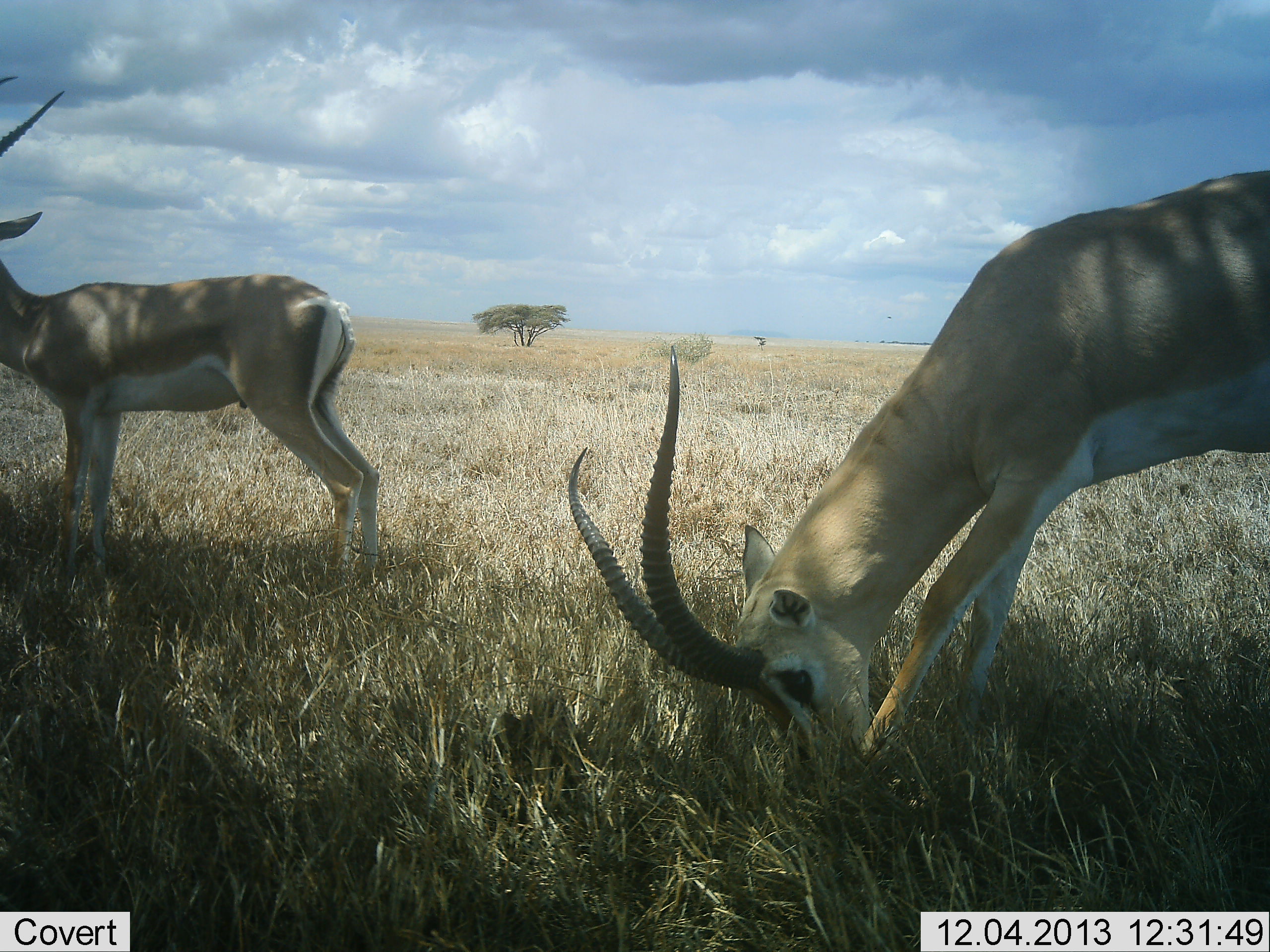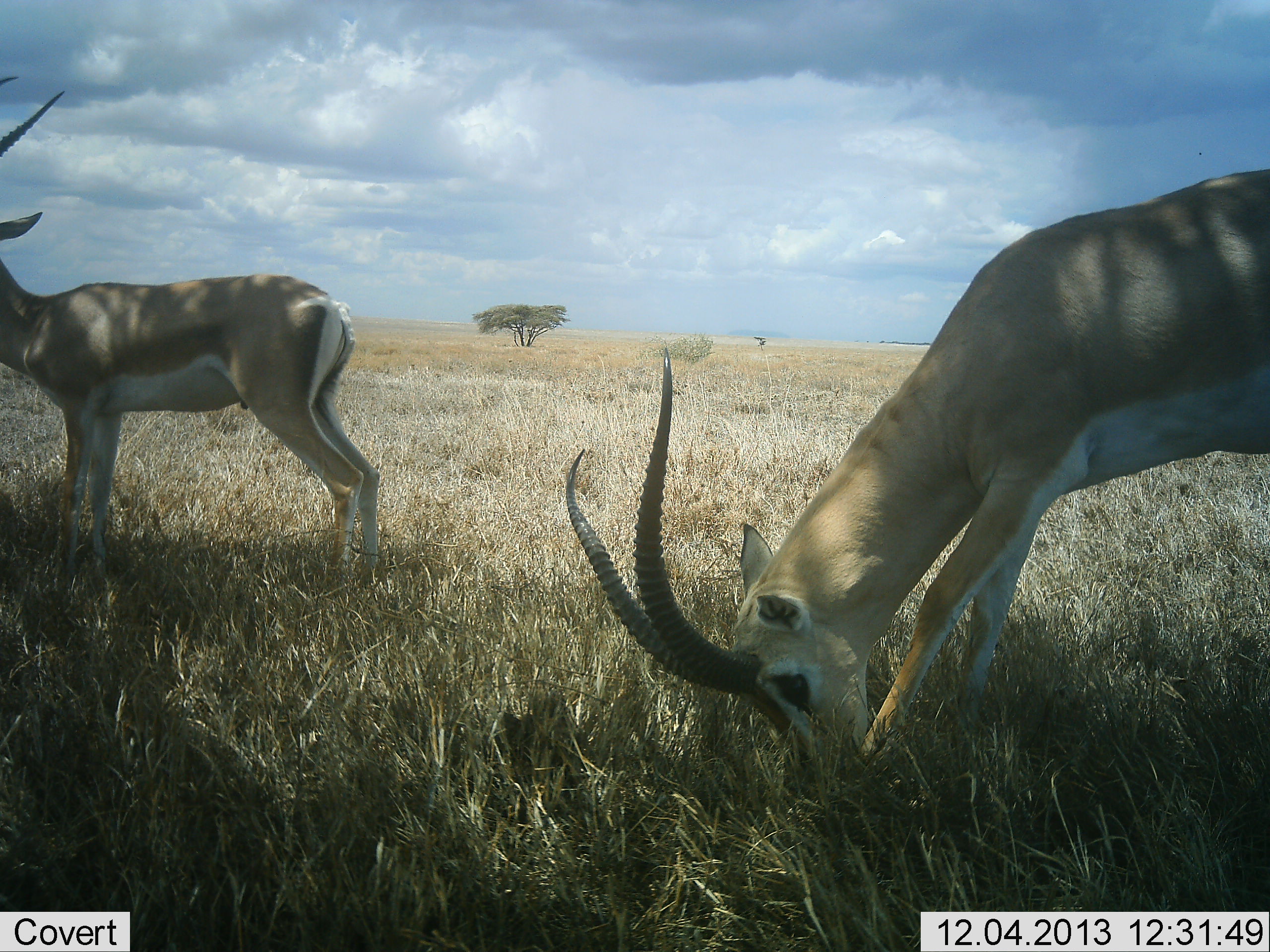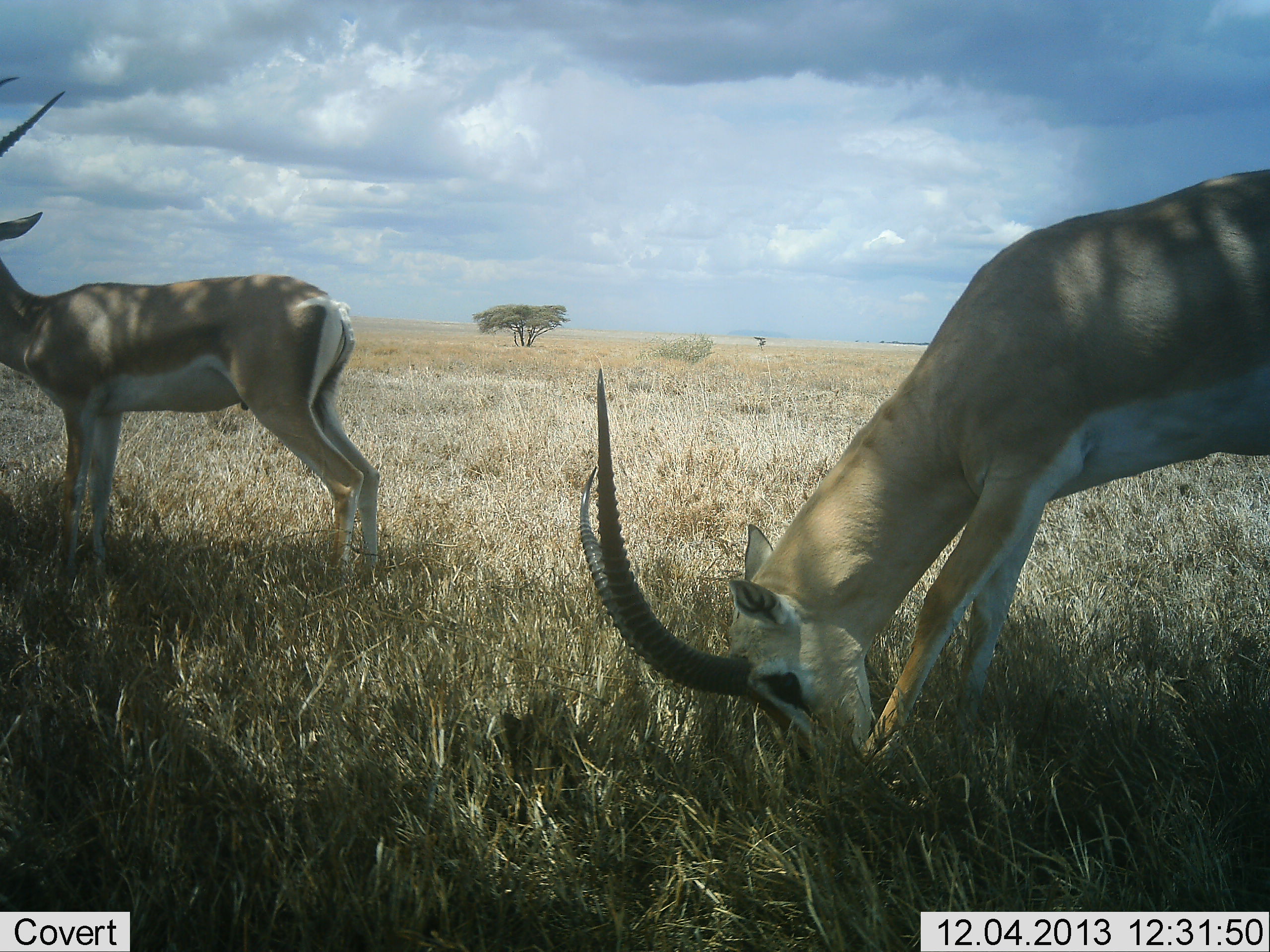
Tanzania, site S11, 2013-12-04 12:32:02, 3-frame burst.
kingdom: Animalia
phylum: Chordata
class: Mammalia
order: Artiodactyla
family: Bovidae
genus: Nanger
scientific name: Nanger granti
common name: grant's gazelle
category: gazellegrants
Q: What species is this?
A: Gazellegrants (grant's gazelle) (Nanger granti).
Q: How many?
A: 2.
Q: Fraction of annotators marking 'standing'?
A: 73%.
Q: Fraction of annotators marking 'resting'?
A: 4%.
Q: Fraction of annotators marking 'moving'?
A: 4%.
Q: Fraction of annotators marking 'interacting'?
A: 0%.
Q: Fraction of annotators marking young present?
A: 0%.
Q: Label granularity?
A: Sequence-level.